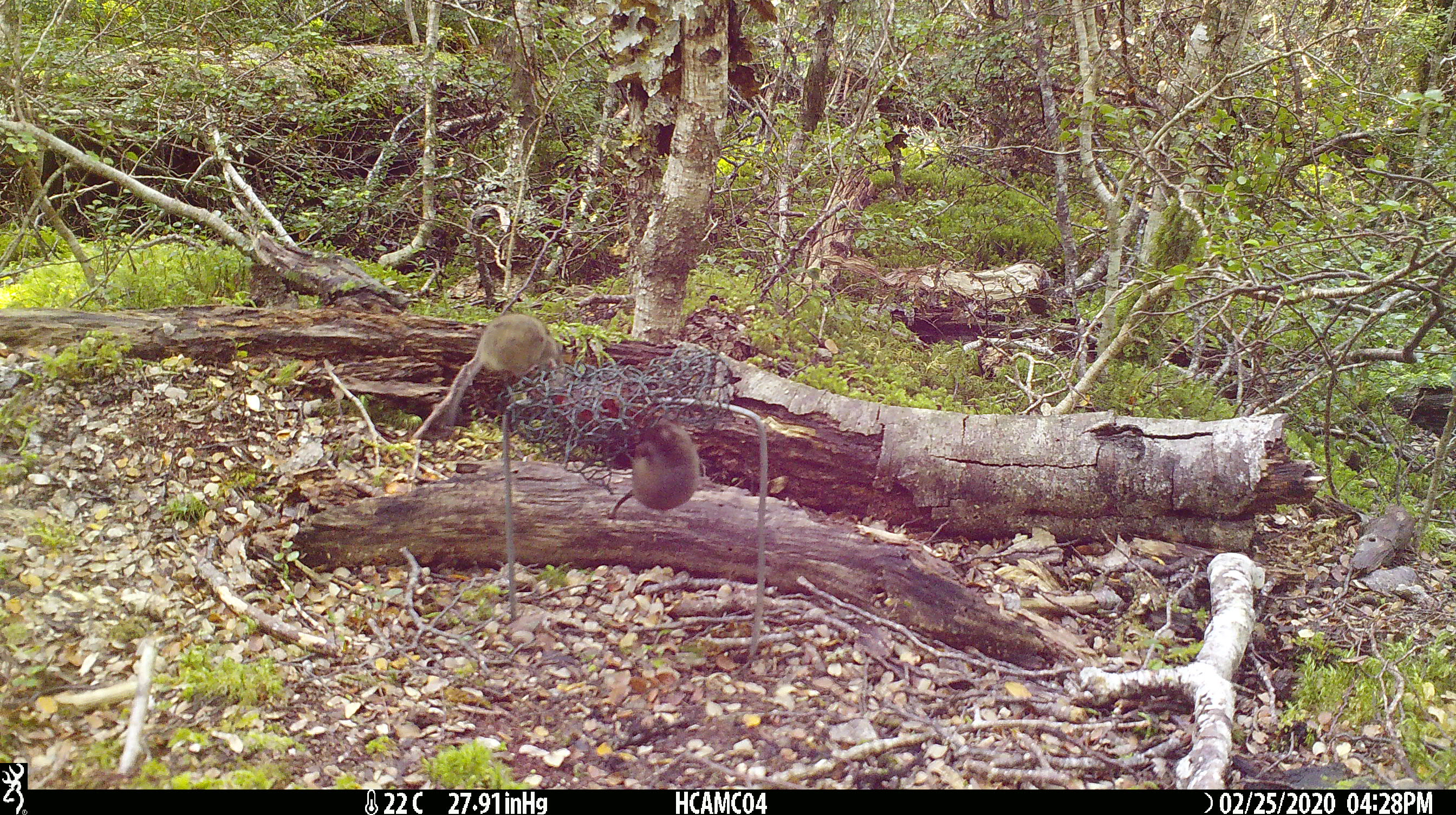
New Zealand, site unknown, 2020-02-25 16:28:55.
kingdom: Animalia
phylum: Chordata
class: Mammalia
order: Rodentia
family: Muridae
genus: Mus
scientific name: Mus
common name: mouse